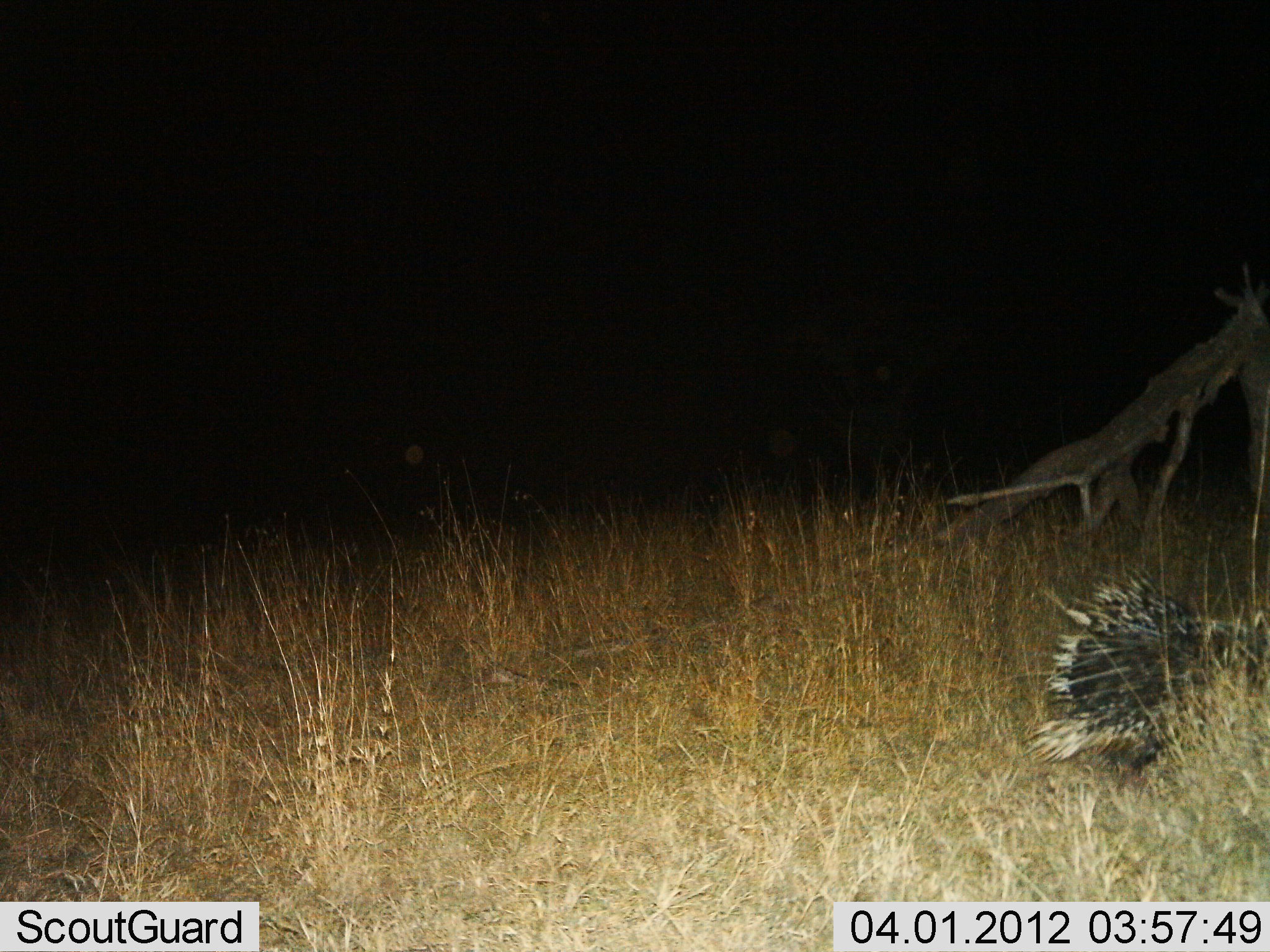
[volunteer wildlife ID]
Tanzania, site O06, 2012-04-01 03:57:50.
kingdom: Animalia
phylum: Chordata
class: Mammalia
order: Rodentia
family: Hystricidae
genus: Hystrix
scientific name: Hystrix cristata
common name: crested porcupine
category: porcupine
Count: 1.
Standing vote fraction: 33%.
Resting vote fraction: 0%.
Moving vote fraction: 75%.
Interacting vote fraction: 0%.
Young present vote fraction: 0%.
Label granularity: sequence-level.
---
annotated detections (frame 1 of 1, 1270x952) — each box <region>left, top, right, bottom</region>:
animal: <region>1027, 569, 1269, 778</region>